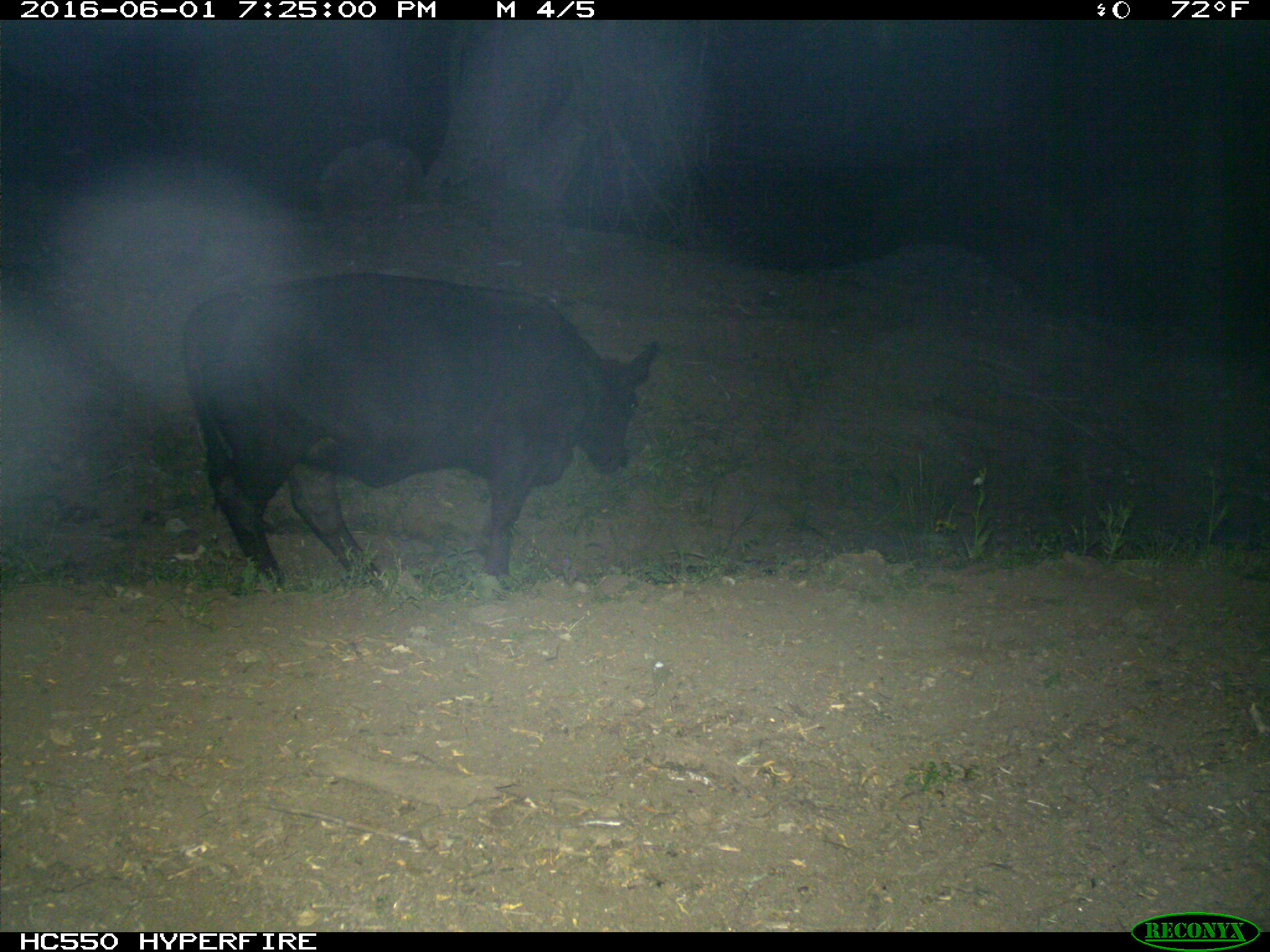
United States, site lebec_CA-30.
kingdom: Animalia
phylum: Chordata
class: Mammalia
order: Artiodactyla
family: Bovidae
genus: Bos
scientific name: Bos taurus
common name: domestic cow